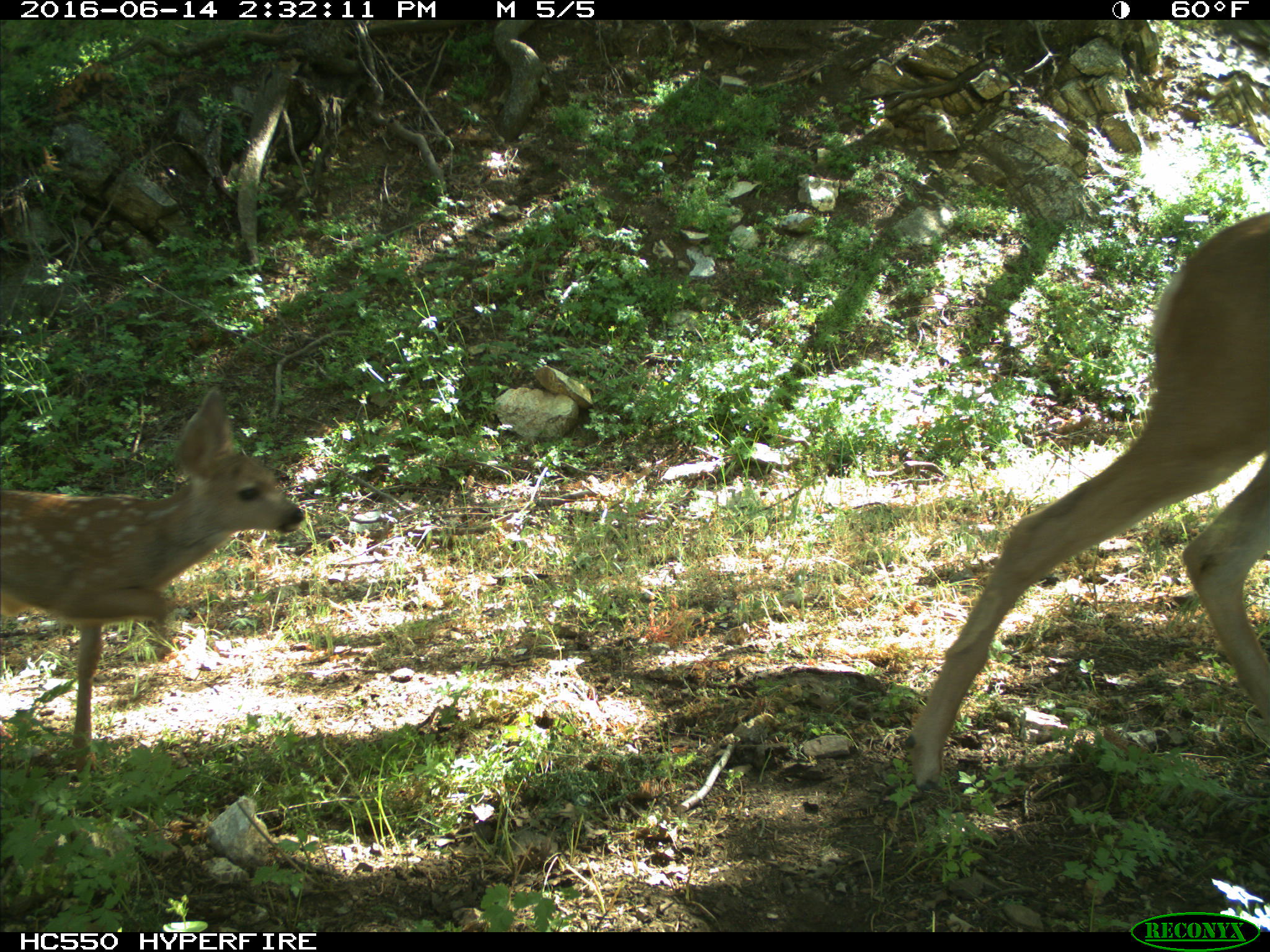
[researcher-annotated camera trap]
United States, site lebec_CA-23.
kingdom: Animalia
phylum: Chordata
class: Mammalia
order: Artiodactyla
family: Cervidae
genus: Odocoileus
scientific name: Odocoileus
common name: deer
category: unidentified deer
Unidentified deer (deer) (Odocoileus).